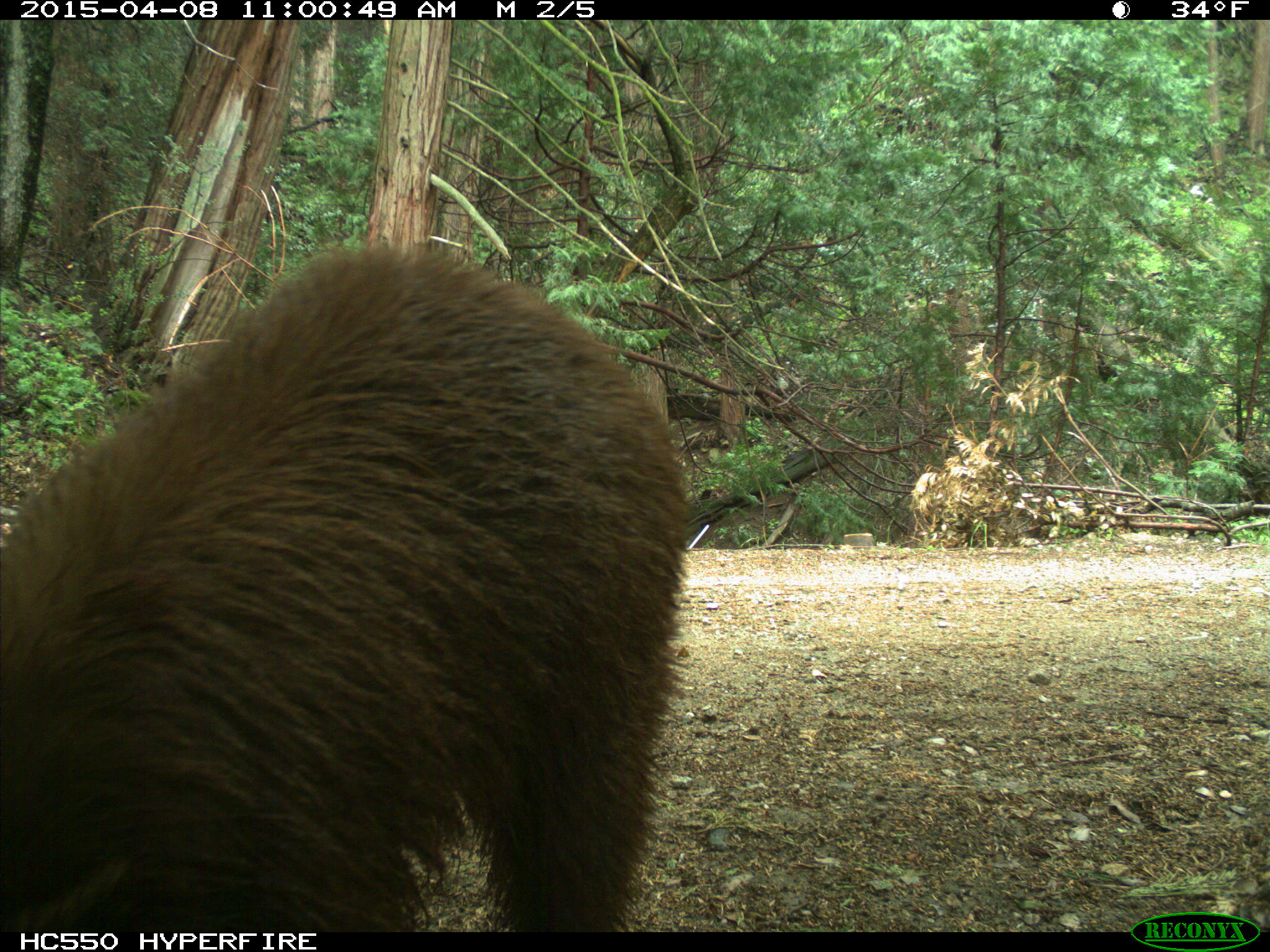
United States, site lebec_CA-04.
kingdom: Animalia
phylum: Chordata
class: Mammalia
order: Carnivora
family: Ursidae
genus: Ursus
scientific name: Ursus americanus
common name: american black bear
Ursus americanus (american black bear).